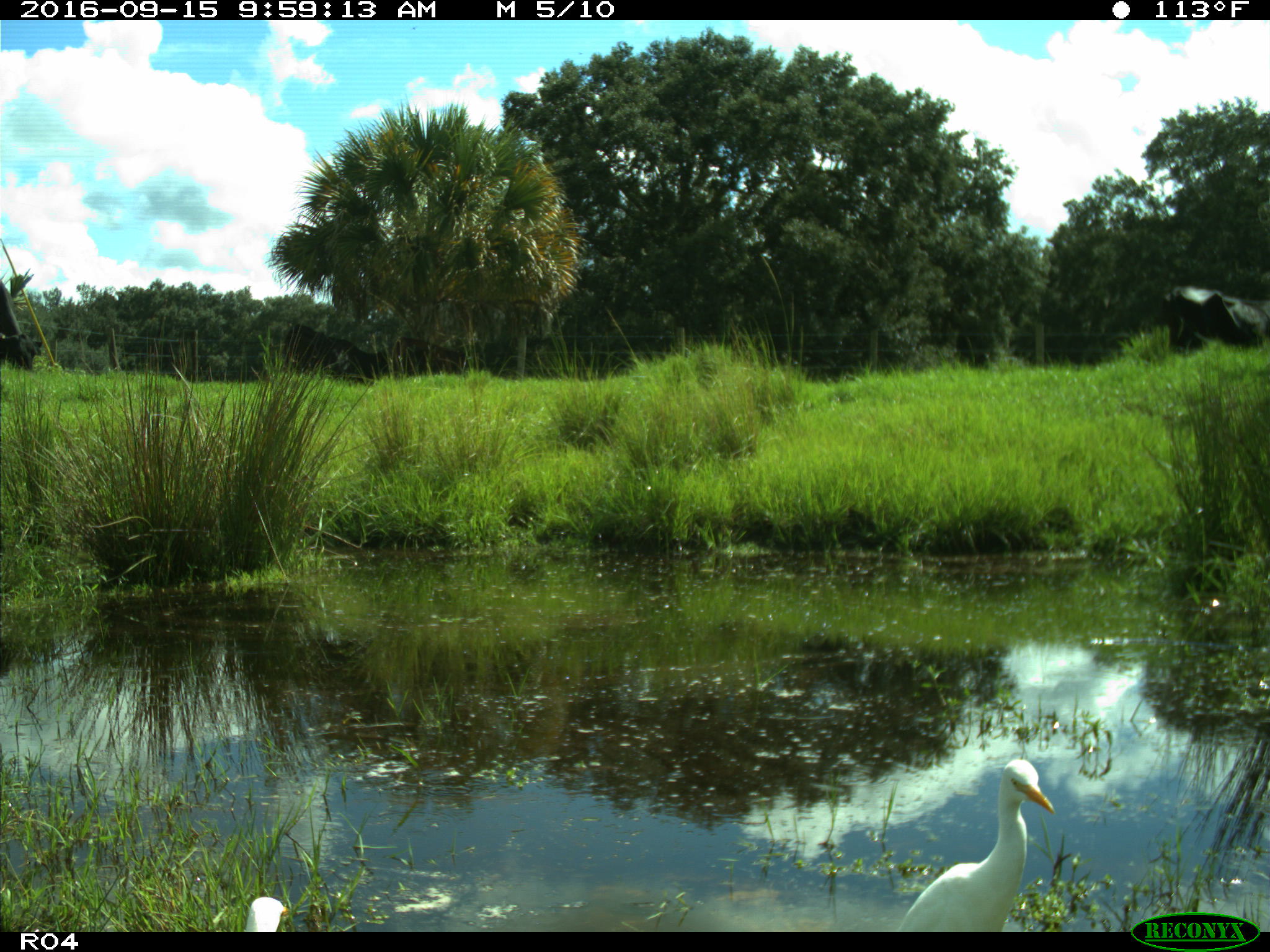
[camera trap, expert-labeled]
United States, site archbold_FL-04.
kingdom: Animalia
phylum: Chordata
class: Mammalia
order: Artiodactyla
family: Bovidae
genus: Bos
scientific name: Bos taurus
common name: domestic cow